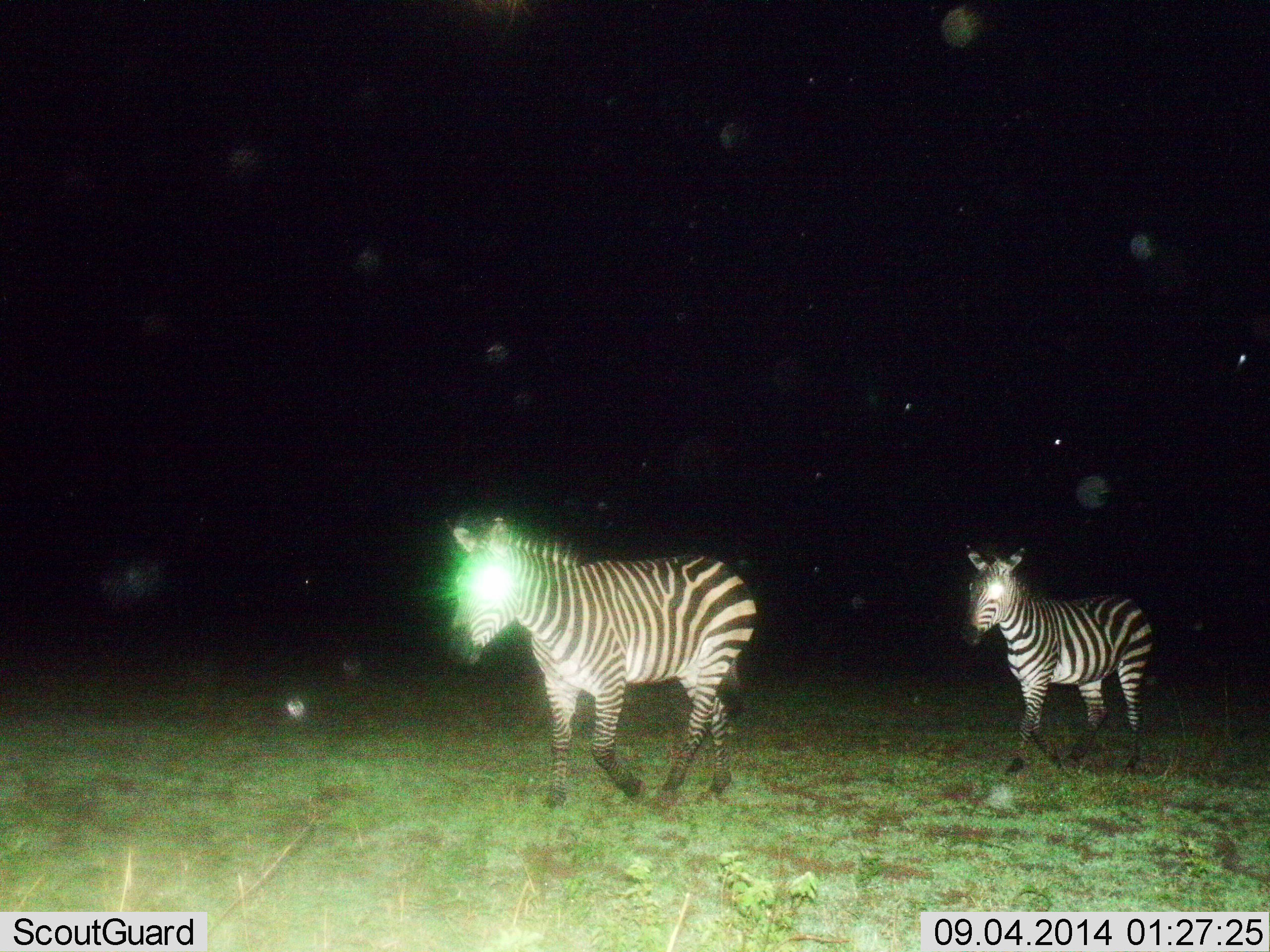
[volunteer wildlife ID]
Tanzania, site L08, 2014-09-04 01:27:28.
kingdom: Animalia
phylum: Chordata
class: Mammalia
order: Perissodactyla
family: Equidae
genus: Equus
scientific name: Equus quagga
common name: plains zebra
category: zebra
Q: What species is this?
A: Zebra (plains zebra) (Equus quagga).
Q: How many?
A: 2.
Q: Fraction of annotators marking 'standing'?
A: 20%.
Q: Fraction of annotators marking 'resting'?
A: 0%.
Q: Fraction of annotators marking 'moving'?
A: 90%.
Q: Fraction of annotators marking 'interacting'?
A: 0%.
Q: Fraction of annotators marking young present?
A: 10%.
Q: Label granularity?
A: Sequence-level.